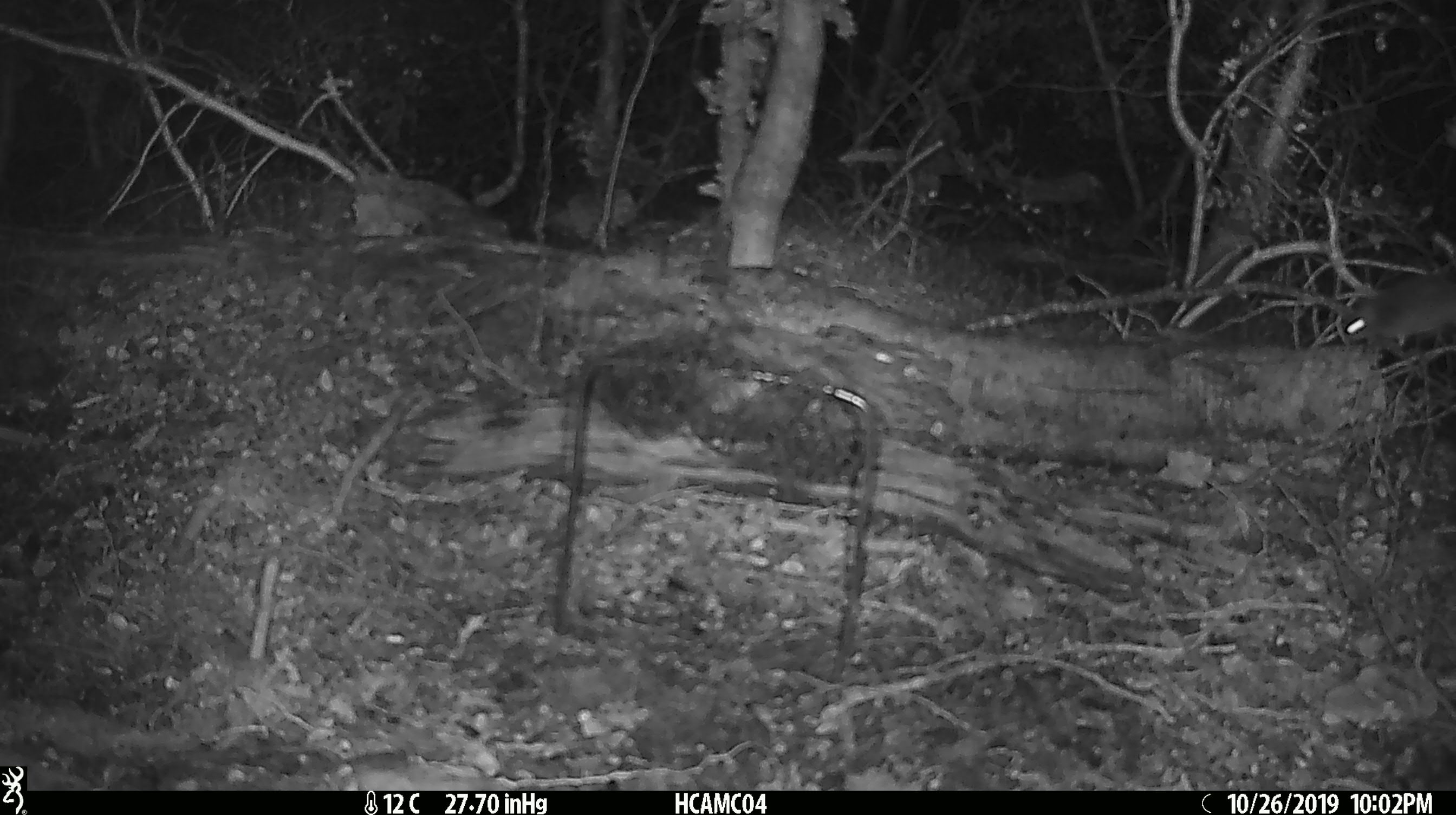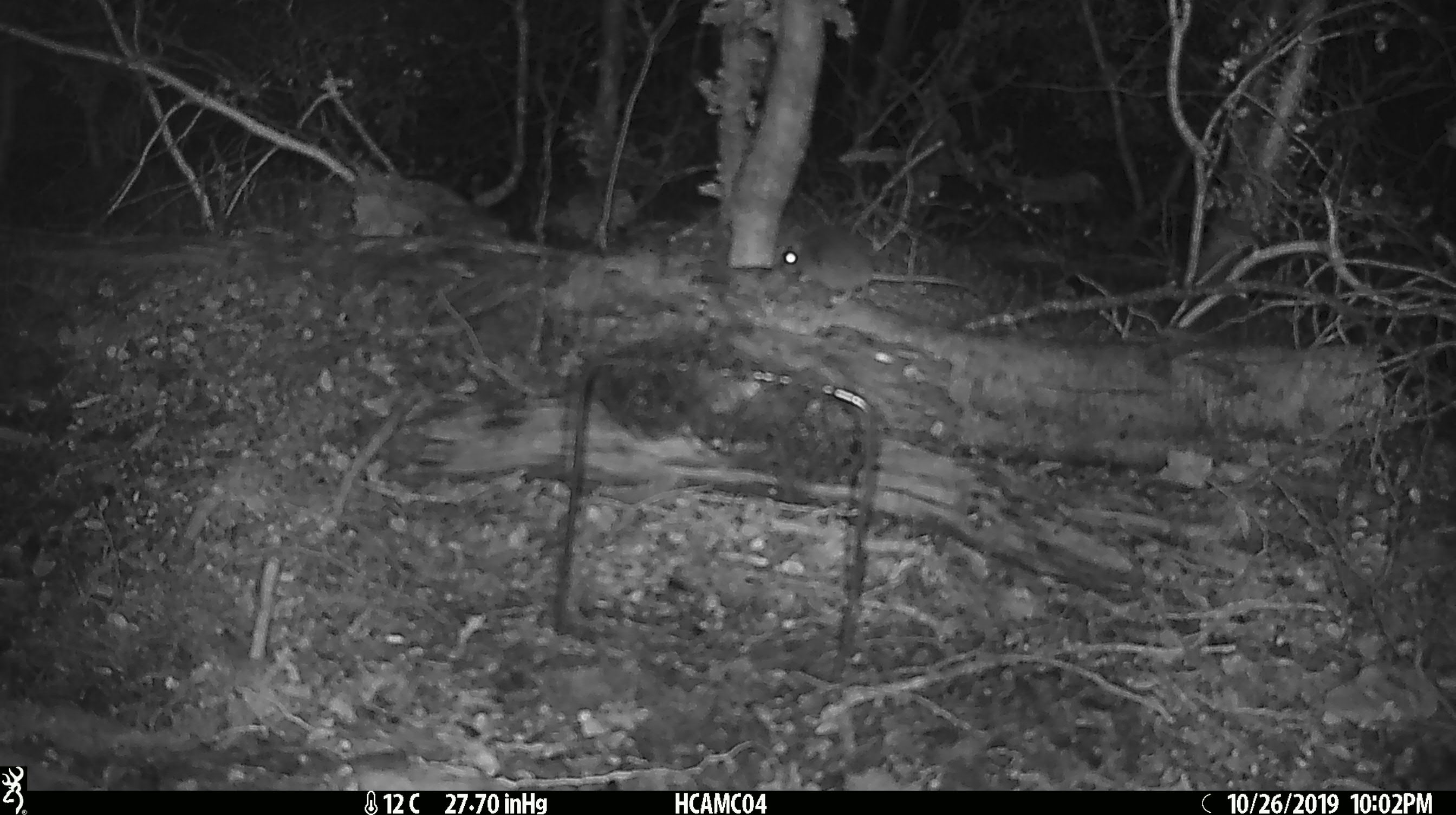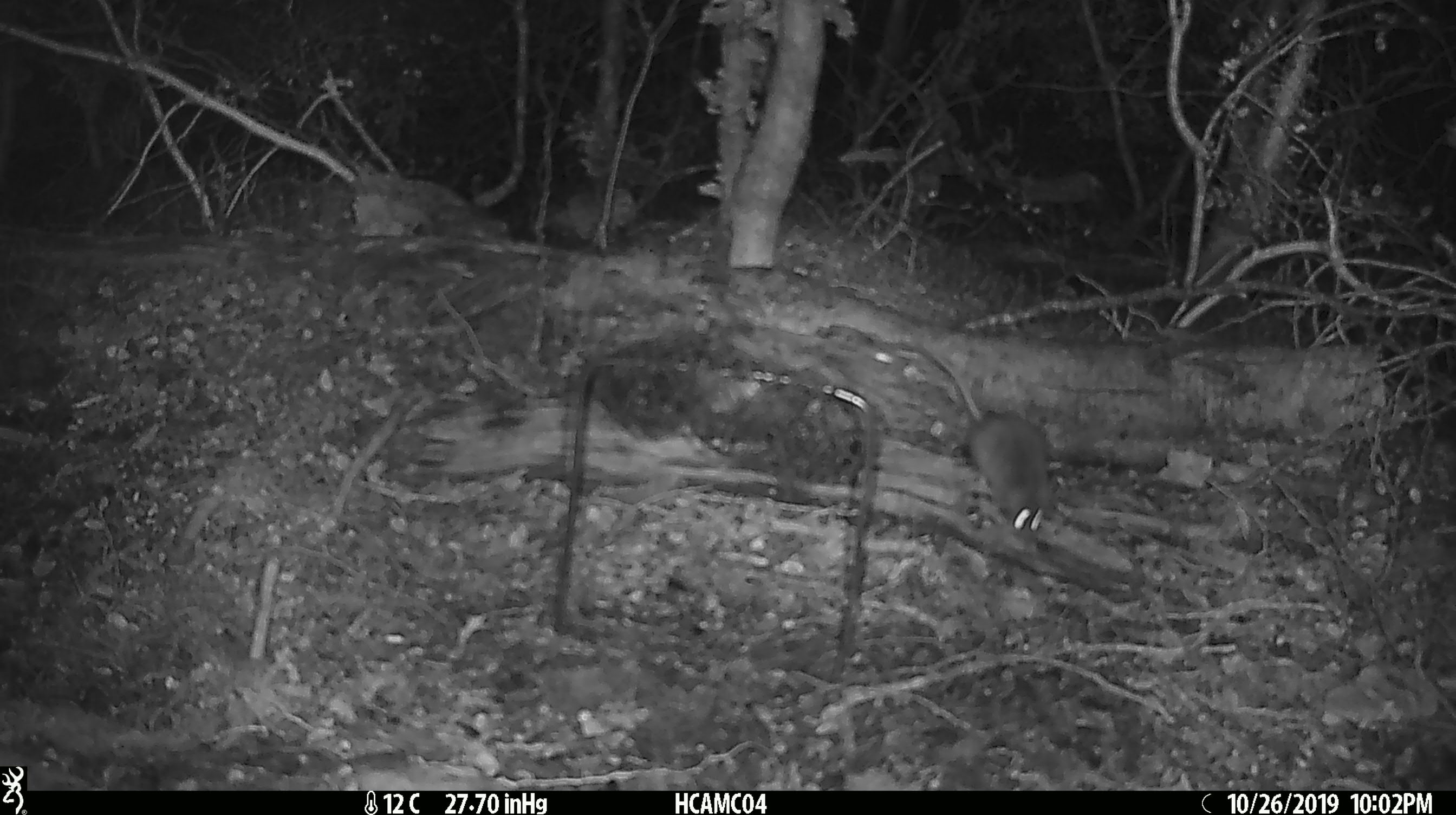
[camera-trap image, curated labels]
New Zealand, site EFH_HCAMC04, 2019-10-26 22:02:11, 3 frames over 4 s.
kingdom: Animalia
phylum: Chordata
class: Mammalia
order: Rodentia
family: Muridae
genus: Mus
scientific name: Mus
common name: mouse